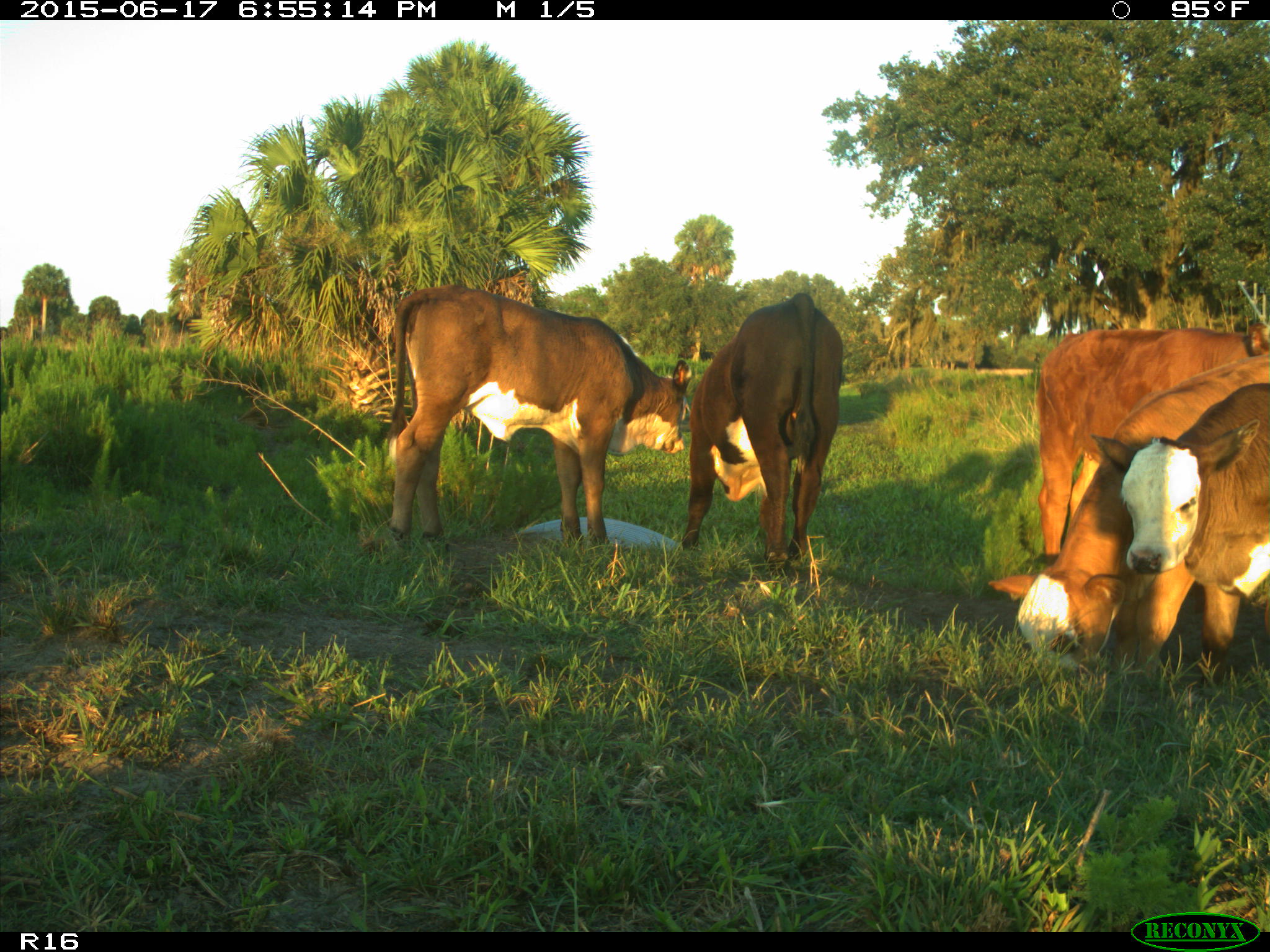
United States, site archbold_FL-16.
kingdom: Animalia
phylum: Chordata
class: Mammalia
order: Artiodactyla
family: Bovidae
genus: Bos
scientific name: Bos taurus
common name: domestic cow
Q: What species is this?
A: Bos taurus (domestic cow).